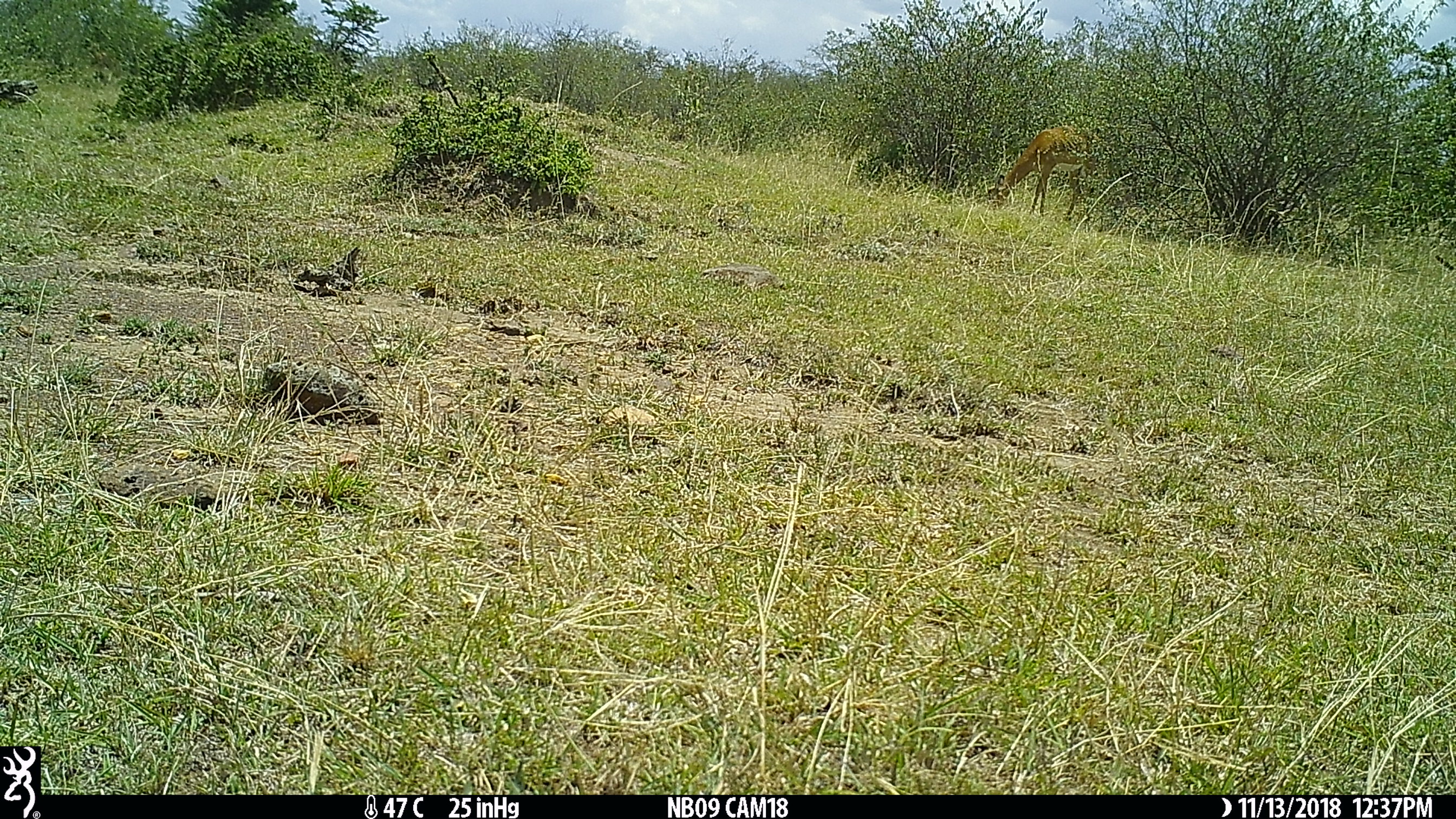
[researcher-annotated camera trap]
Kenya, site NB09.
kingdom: Animalia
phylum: Chordata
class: Mammalia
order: Artiodactyla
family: Bovidae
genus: Aepyceros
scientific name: Aepyceros melampus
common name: impala